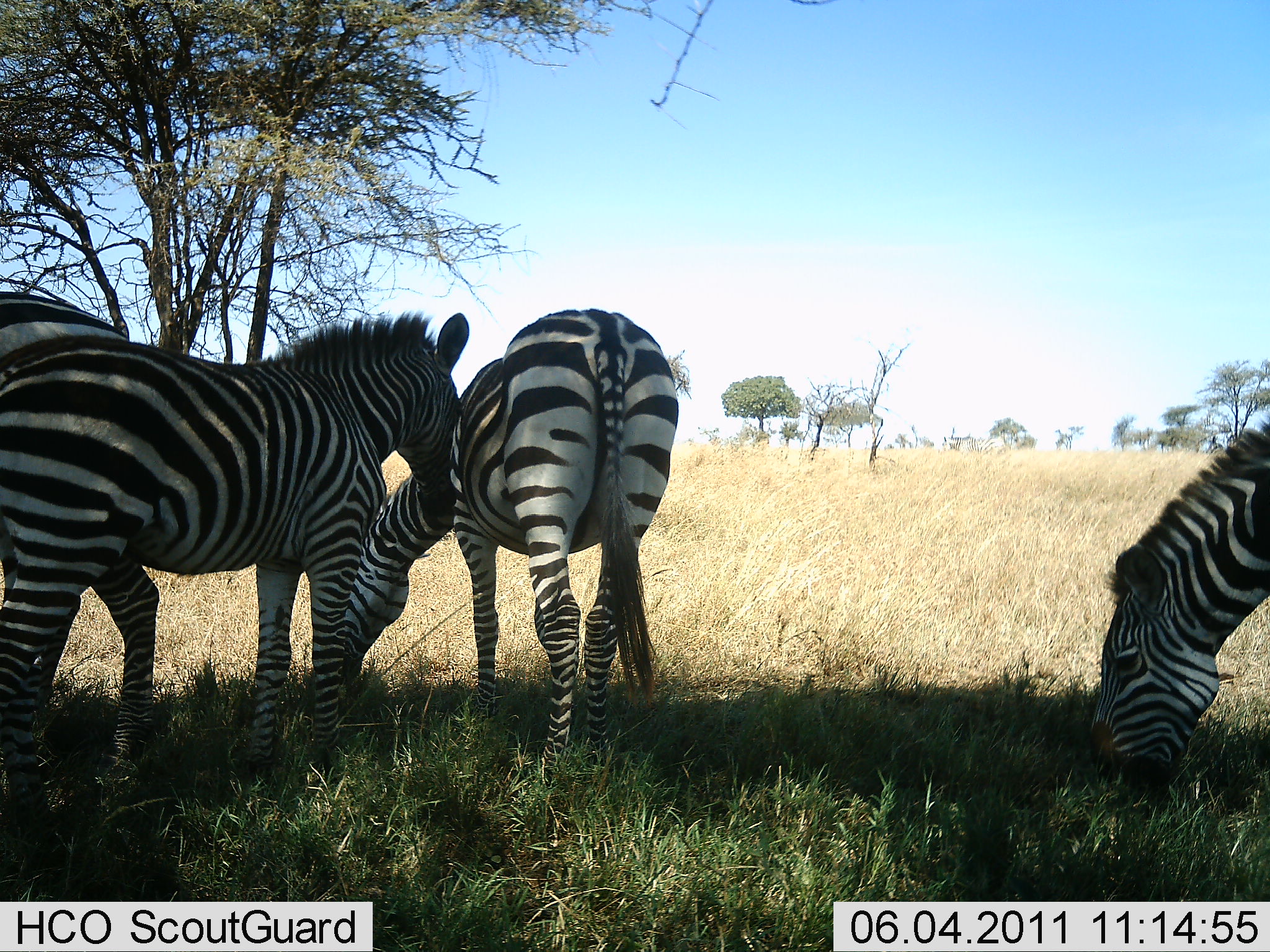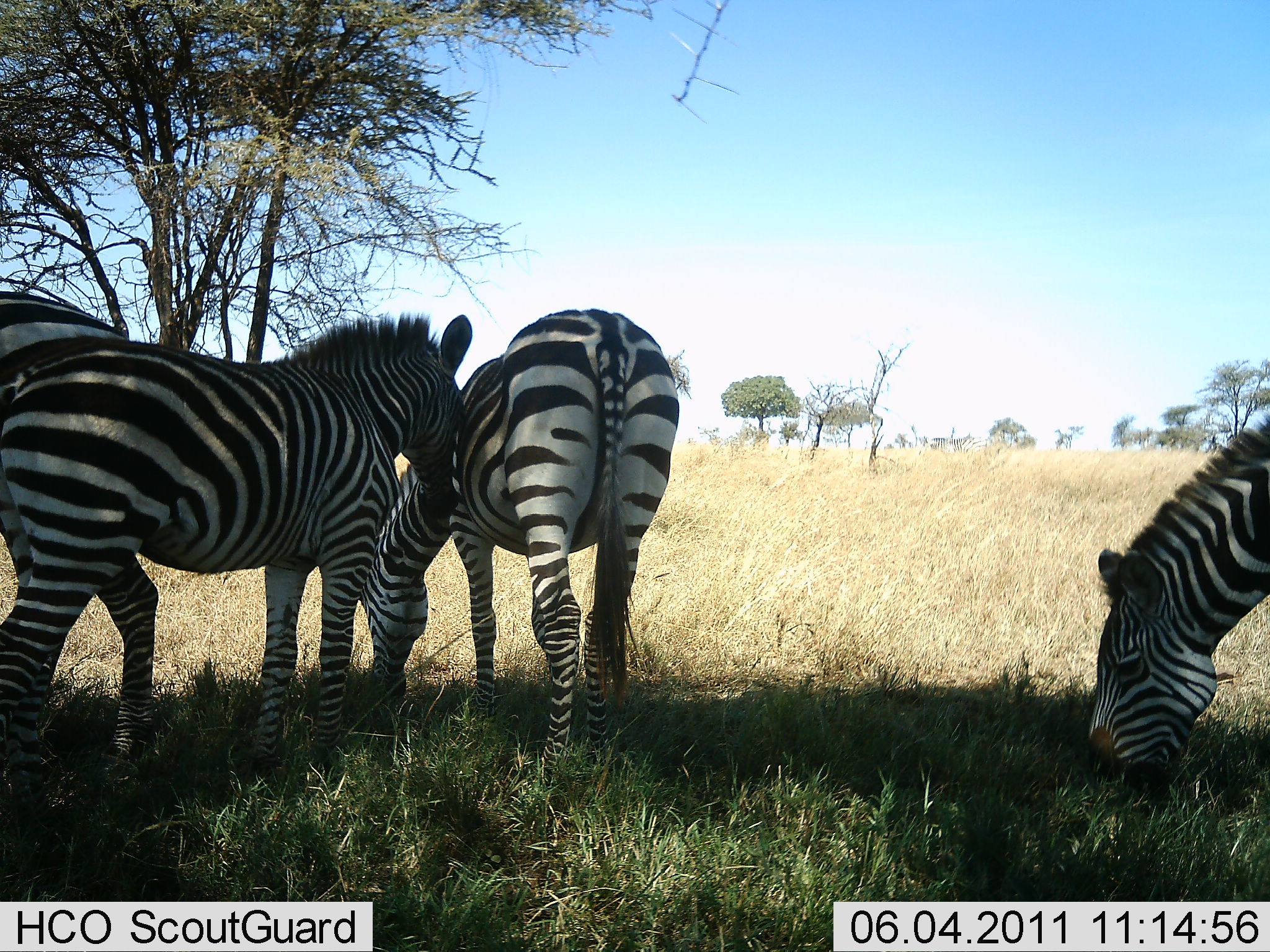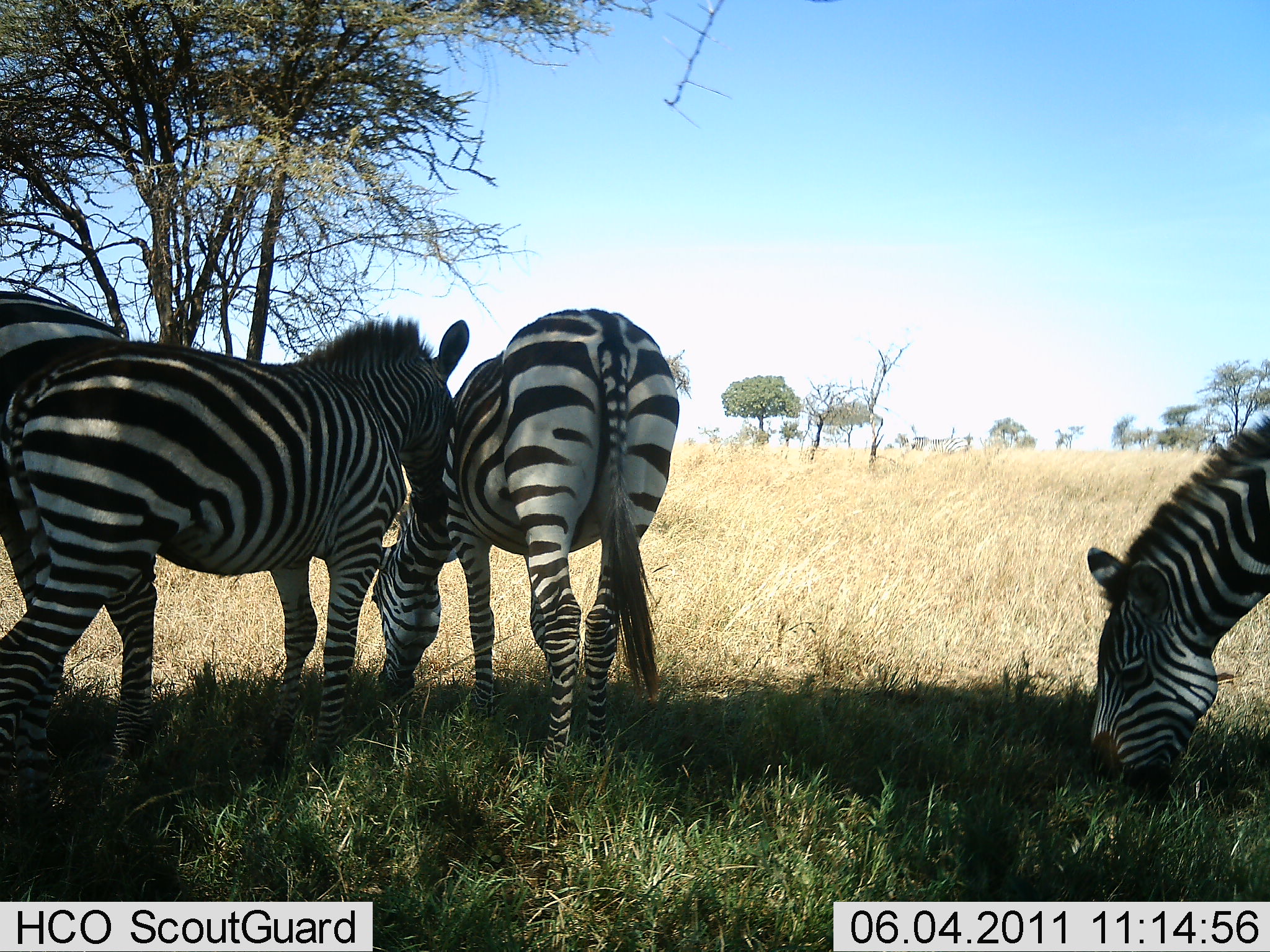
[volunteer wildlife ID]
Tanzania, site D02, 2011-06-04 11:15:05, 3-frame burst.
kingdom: Animalia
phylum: Chordata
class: Mammalia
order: Perissodactyla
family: Equidae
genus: Equus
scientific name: Equus quagga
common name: plains zebra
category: zebra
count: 4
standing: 82%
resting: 0%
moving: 18%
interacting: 9%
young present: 0%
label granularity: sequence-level